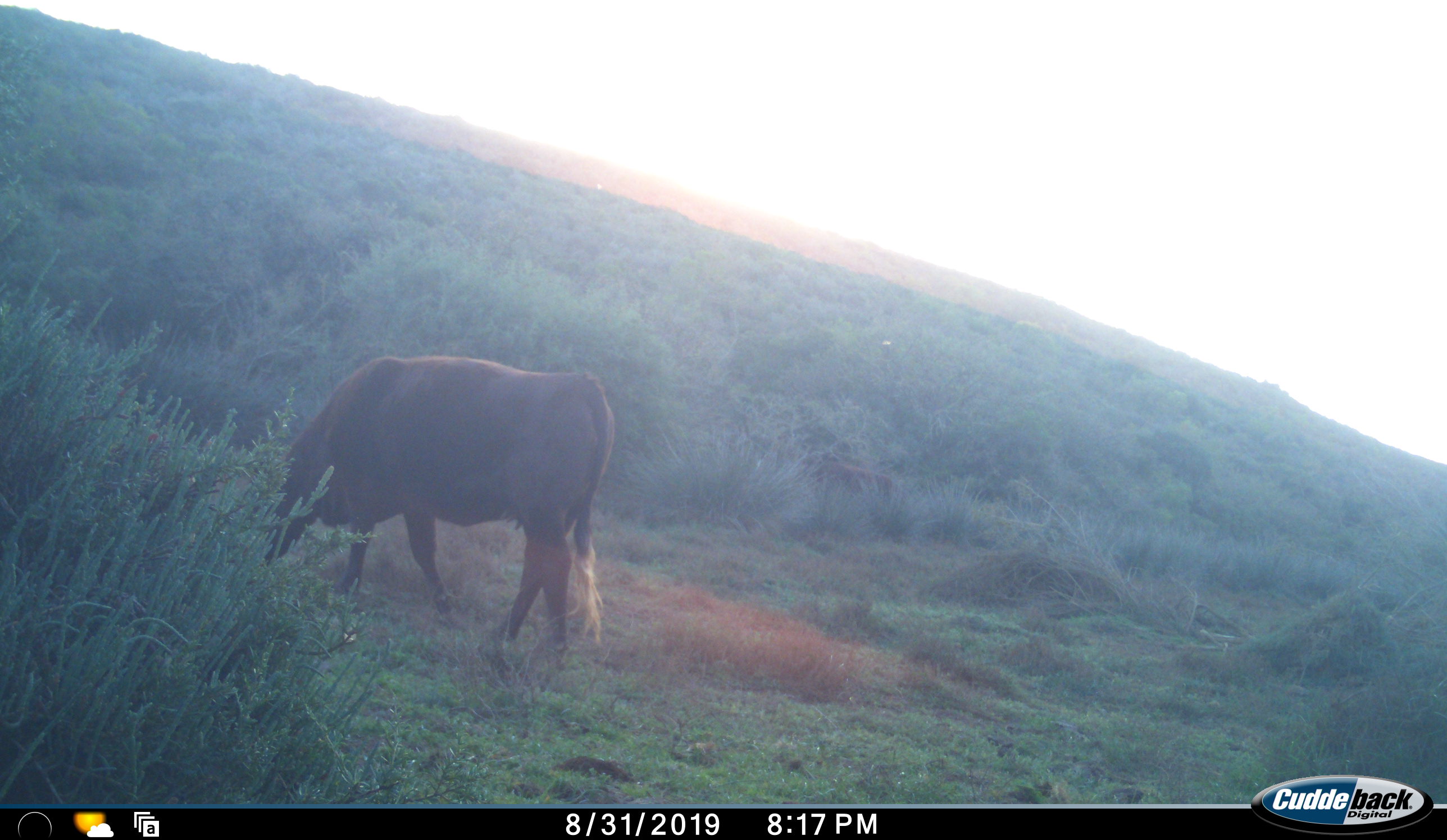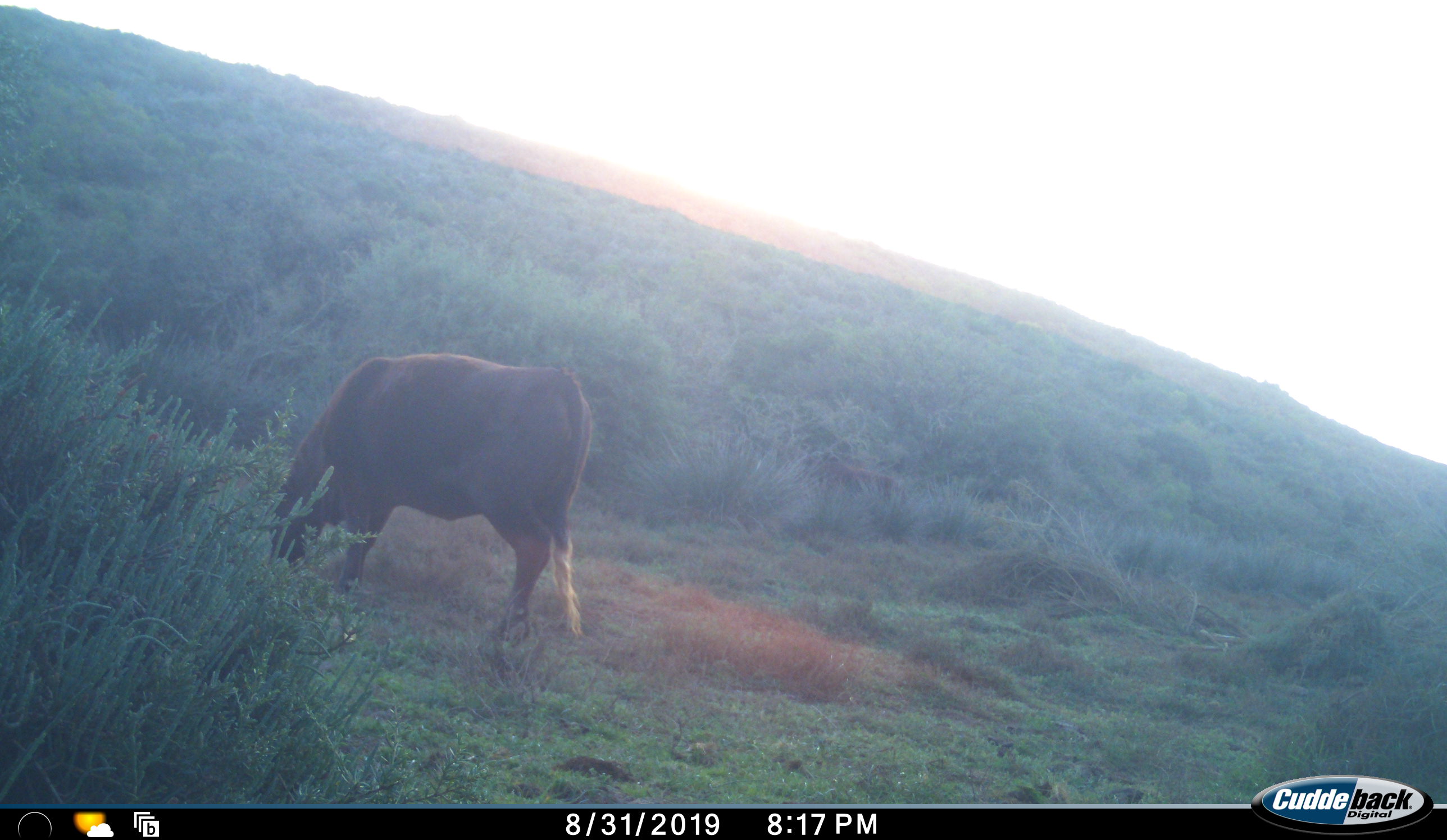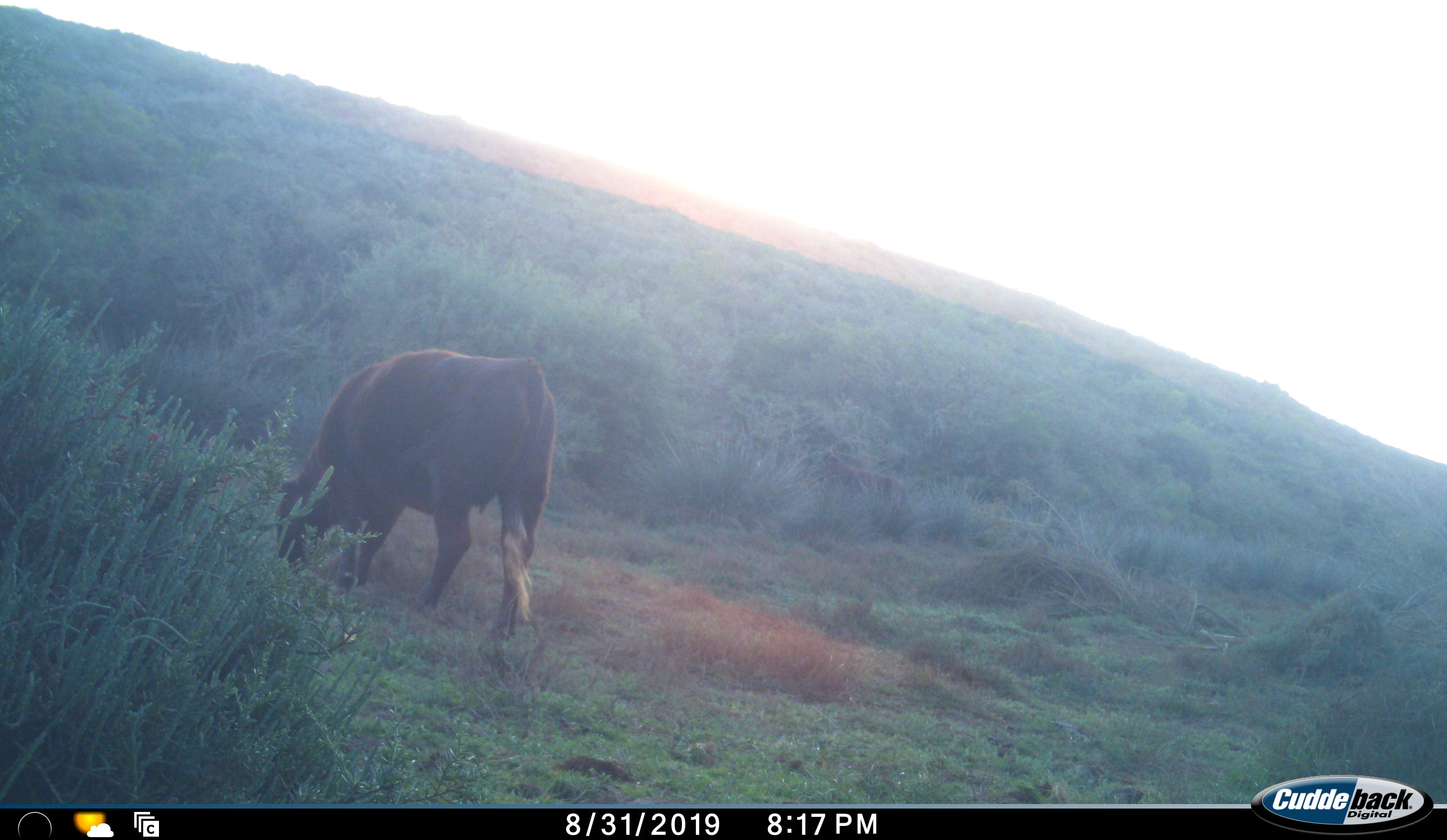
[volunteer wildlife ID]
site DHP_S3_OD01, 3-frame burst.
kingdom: Animalia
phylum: Chordata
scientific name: Vertebrata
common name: domestic animal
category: domesticanimal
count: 1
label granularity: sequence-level